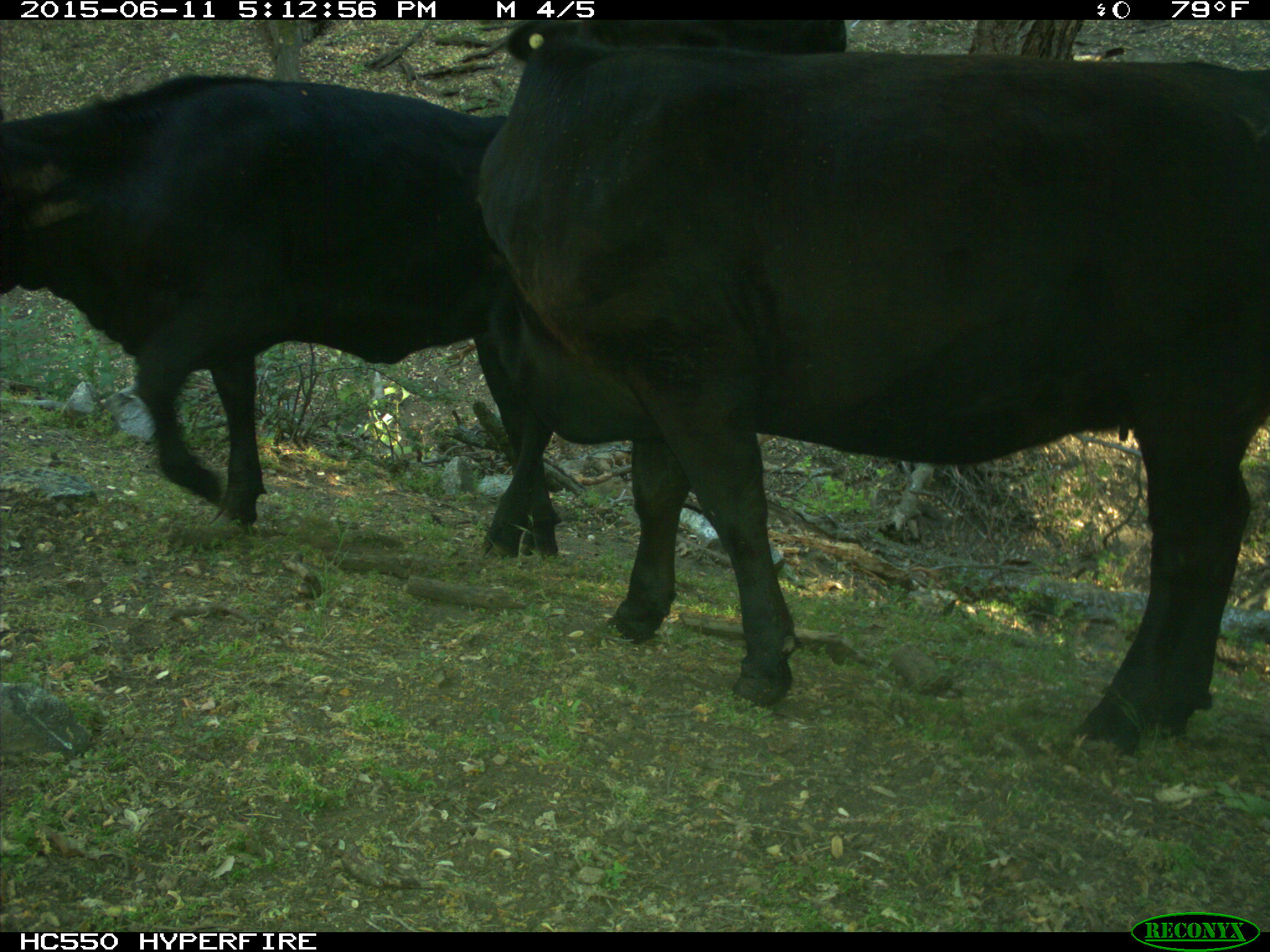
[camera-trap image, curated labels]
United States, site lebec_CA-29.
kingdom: Animalia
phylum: Chordata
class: Mammalia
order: Artiodactyla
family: Bovidae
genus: Bos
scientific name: Bos taurus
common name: domestic cow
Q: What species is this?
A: Bos taurus (domestic cow).